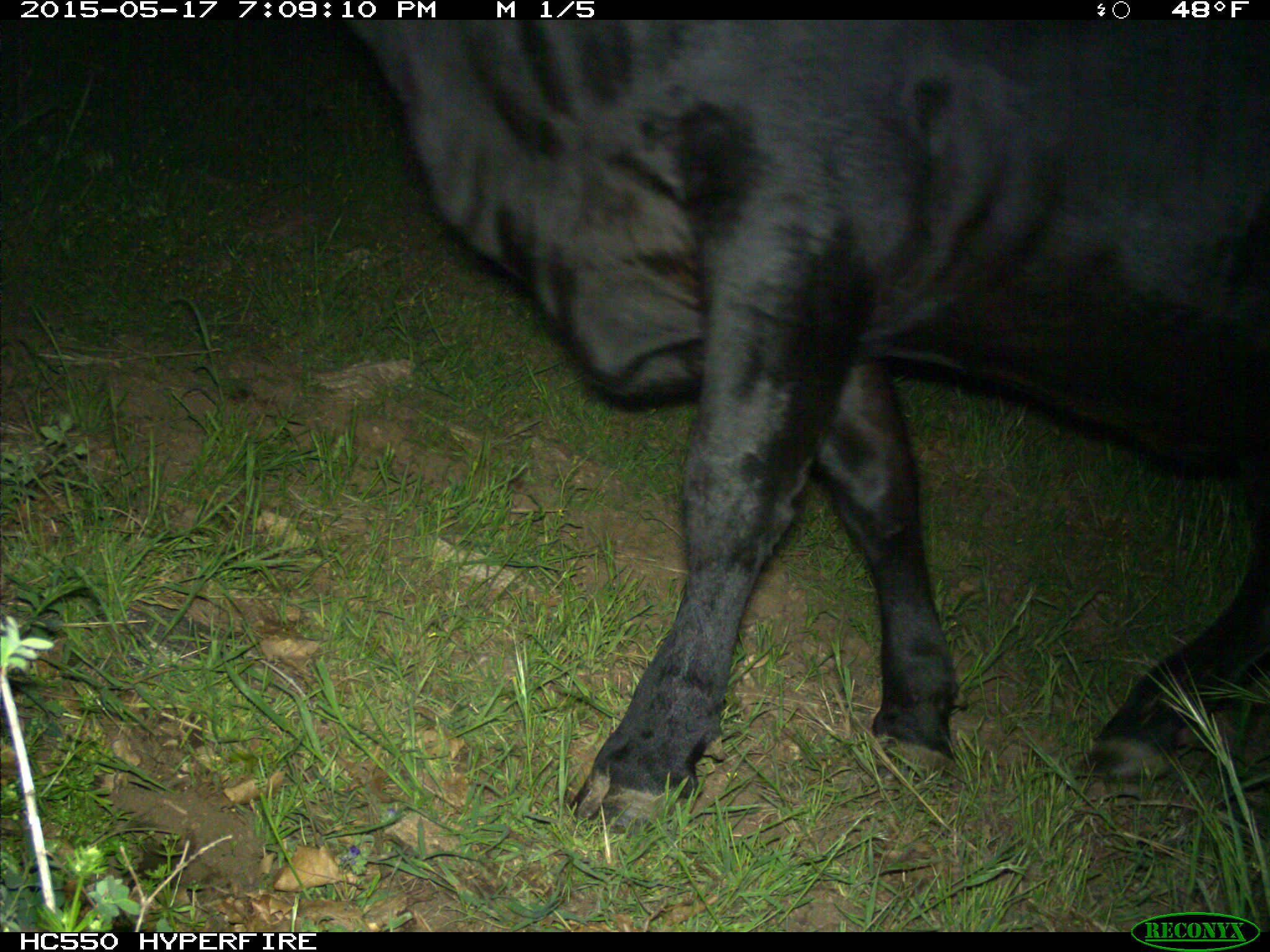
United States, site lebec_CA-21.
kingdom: Animalia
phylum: Chordata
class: Mammalia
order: Artiodactyla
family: Bovidae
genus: Bos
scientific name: Bos taurus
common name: domestic cow